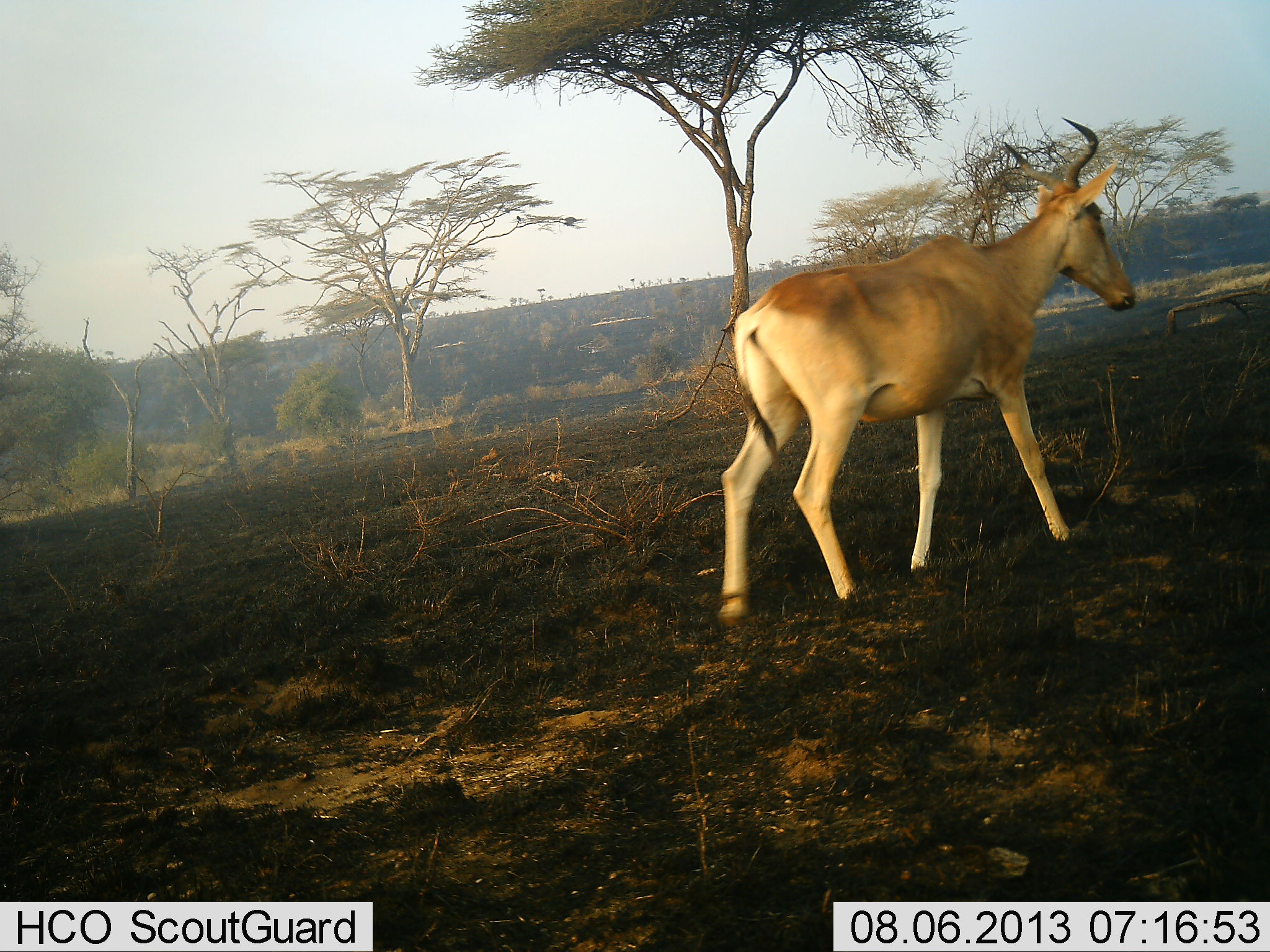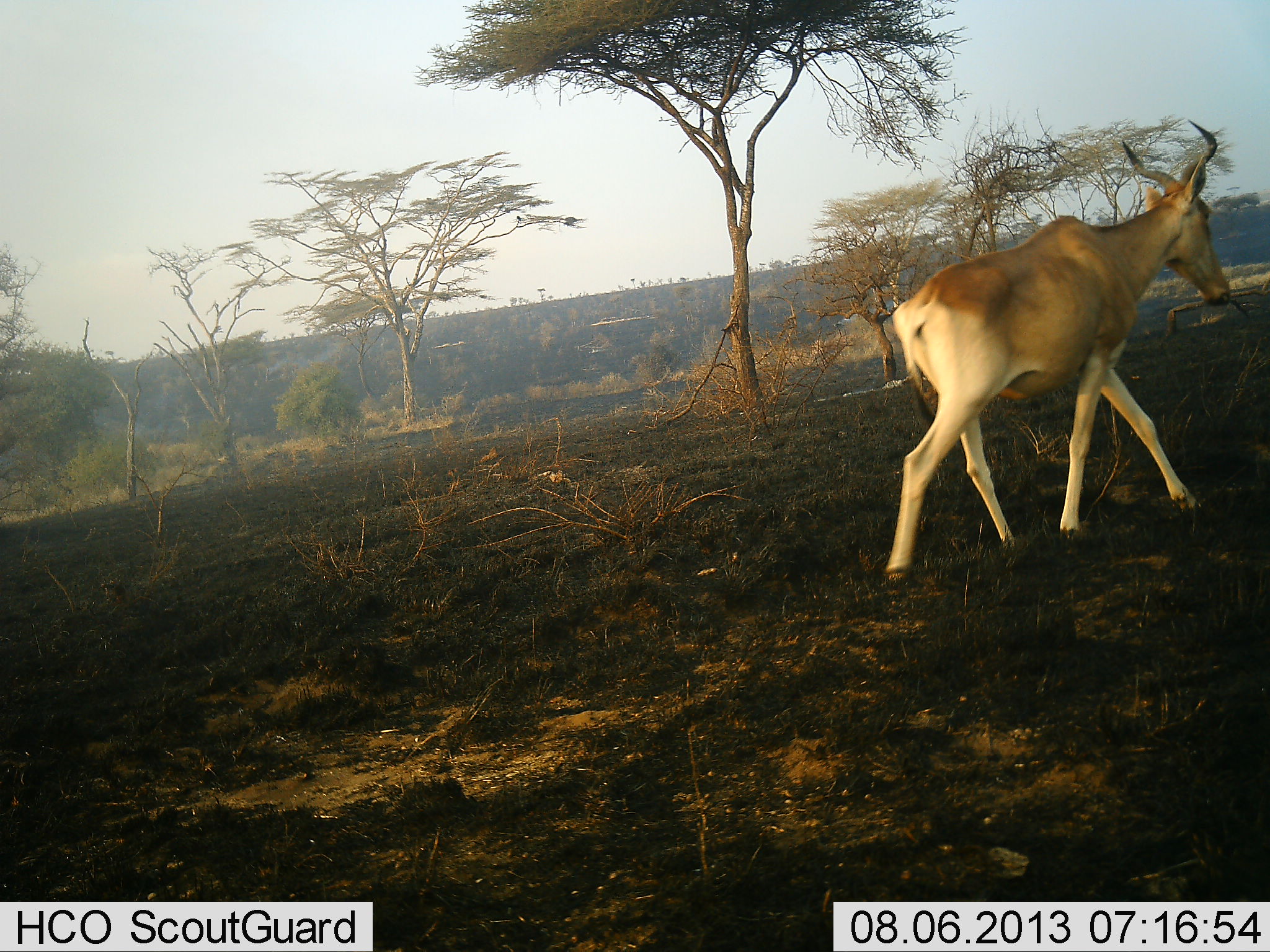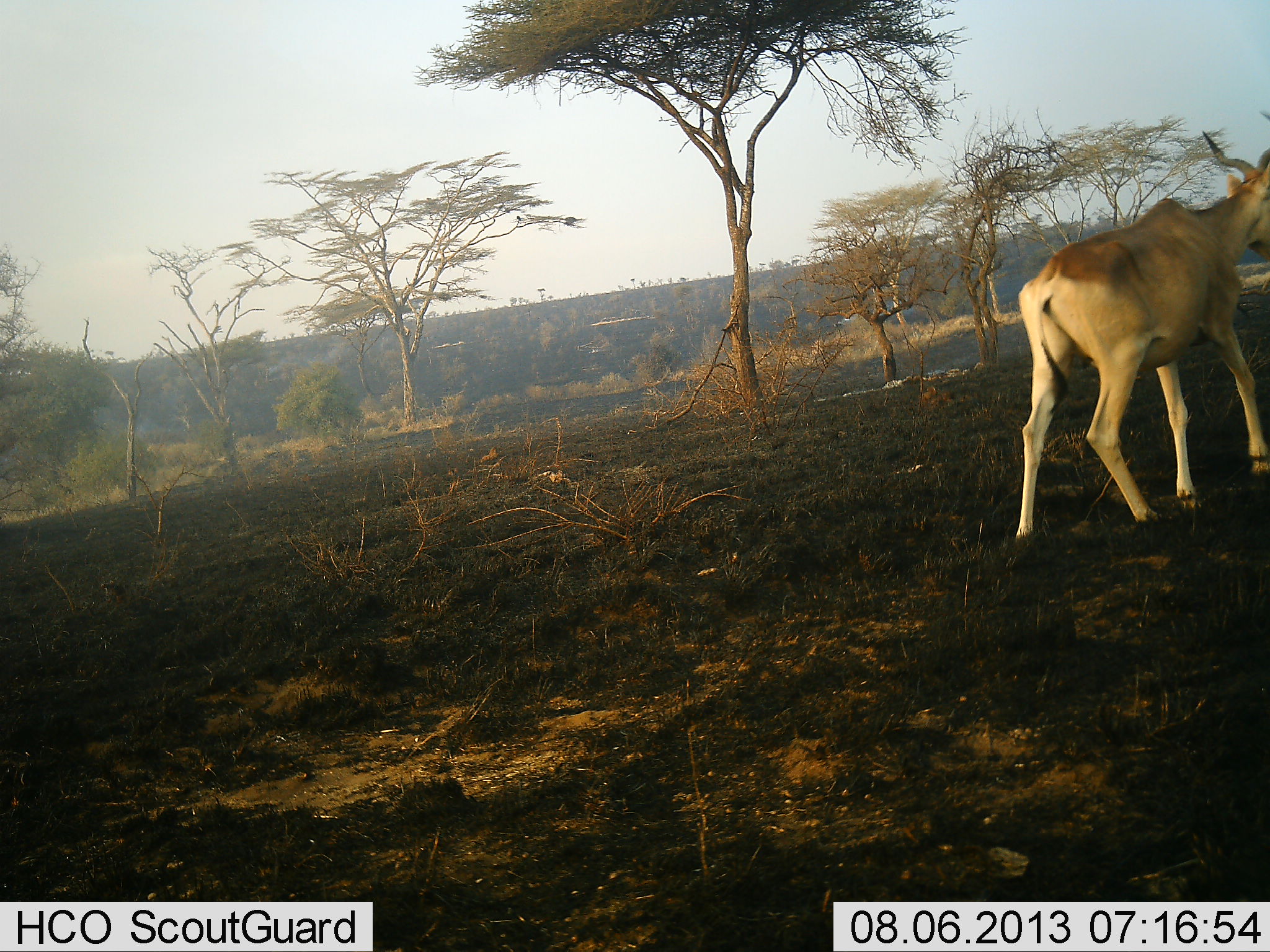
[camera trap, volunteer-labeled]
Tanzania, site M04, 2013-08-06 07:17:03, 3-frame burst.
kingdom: Animalia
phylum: Chordata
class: Mammalia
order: Artiodactyla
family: Bovidae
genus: Alcelaphus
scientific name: Alcelaphus buselaphus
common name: hartebeest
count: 1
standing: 0%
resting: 0%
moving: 100%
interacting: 0%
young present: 0%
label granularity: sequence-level